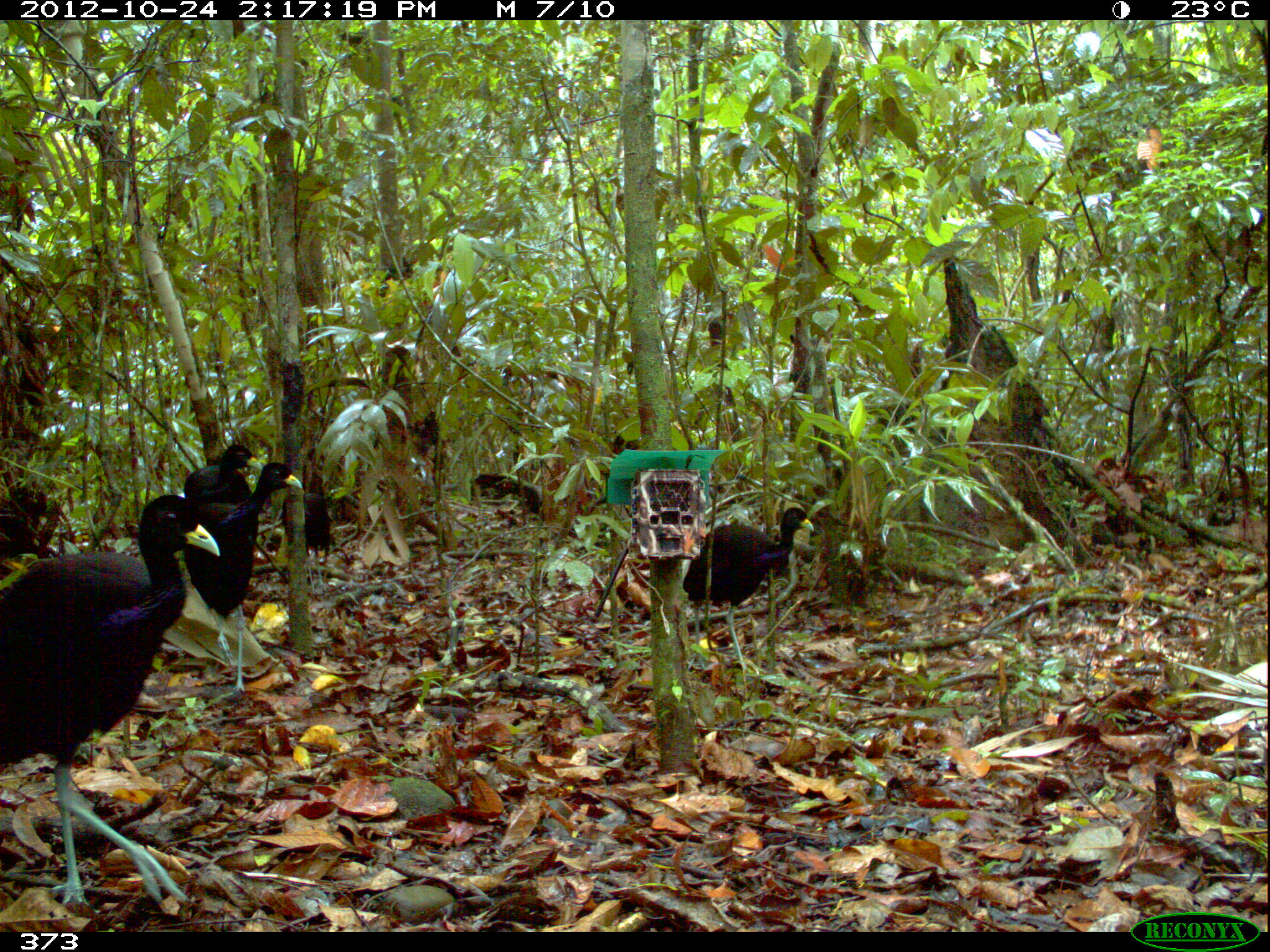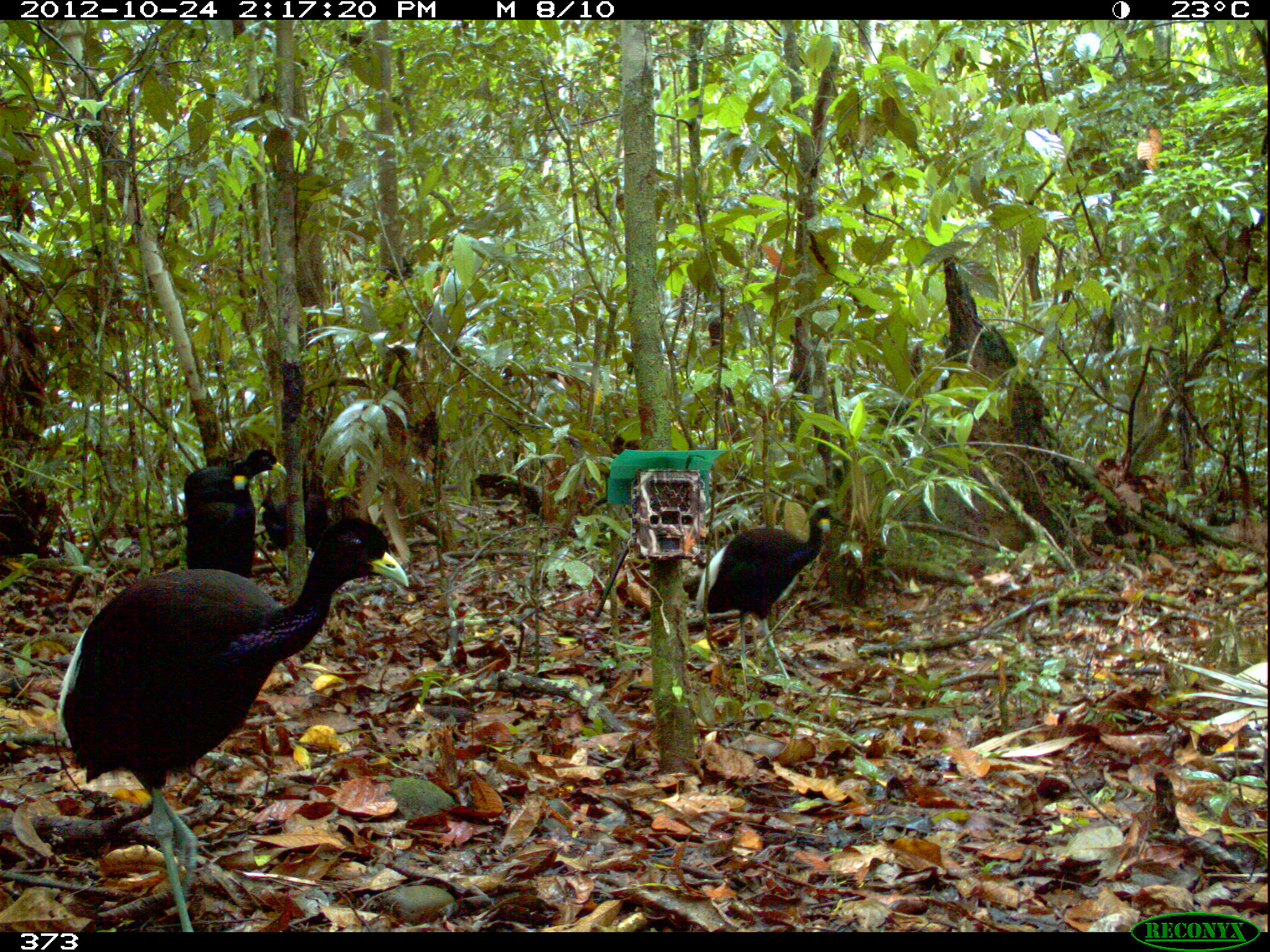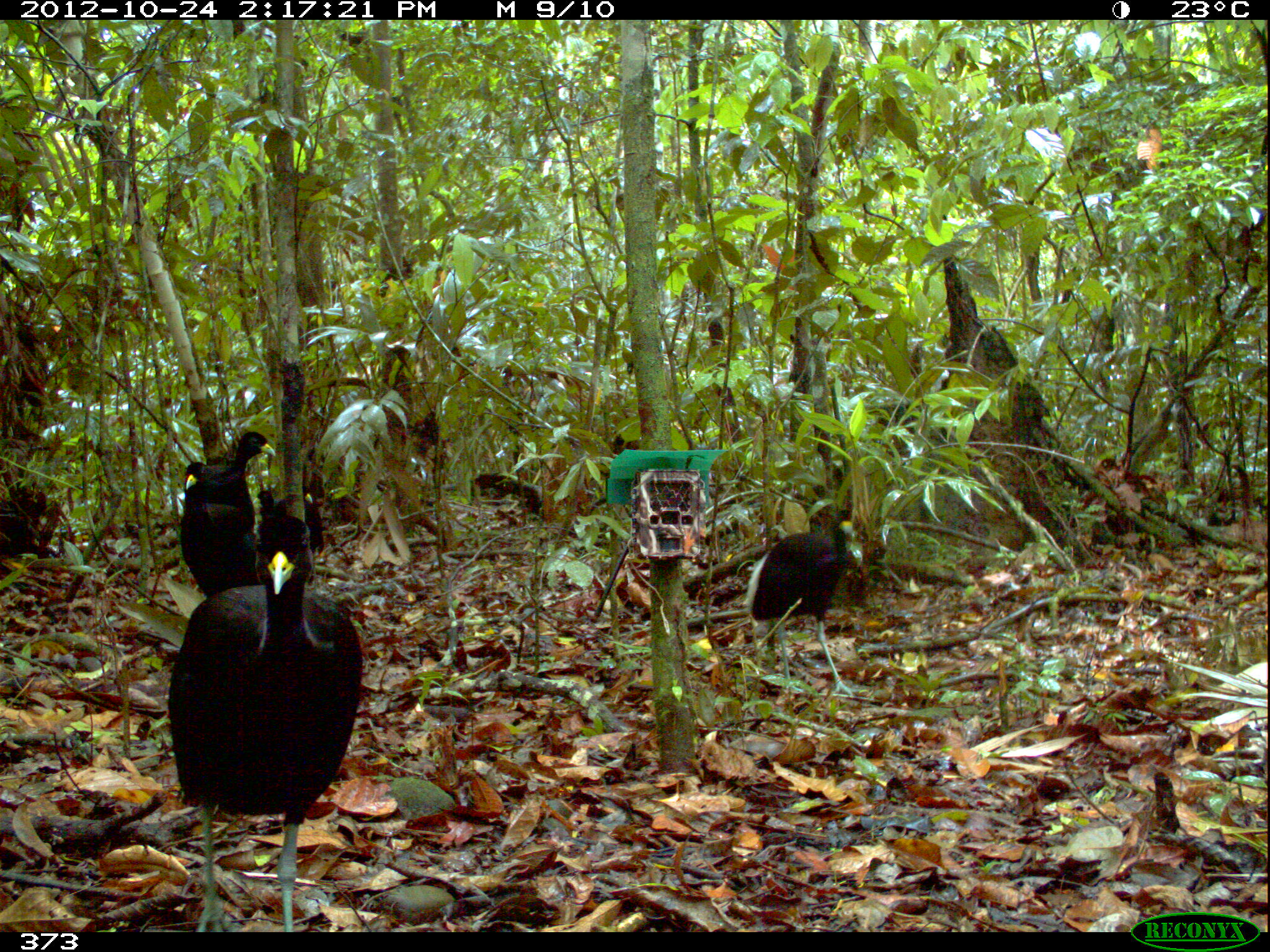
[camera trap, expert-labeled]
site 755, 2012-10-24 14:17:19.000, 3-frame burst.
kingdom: Animalia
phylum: Chordata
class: Aves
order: Gruiformes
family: Psophiidae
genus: Psophia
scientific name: Psophia leucoptera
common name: pale-winged trumpeter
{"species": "Psophia leucoptera (pale-winged trumpeter)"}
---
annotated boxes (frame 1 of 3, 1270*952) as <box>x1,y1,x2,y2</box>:
psophia leucoptera: <box>0,492,221,906</box>; <box>181,462,307,694</box>; <box>680,505,816,671</box>; <box>281,473,332,594</box>; <box>180,444,257,504</box>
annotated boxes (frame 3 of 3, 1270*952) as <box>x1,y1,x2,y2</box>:
psophia leucoptera: <box>169,515,360,932</box>; <box>742,508,865,697</box>; <box>174,457,261,598</box>; <box>211,430,276,530</box>; <box>251,488,315,583</box>; <box>273,483,325,555</box>